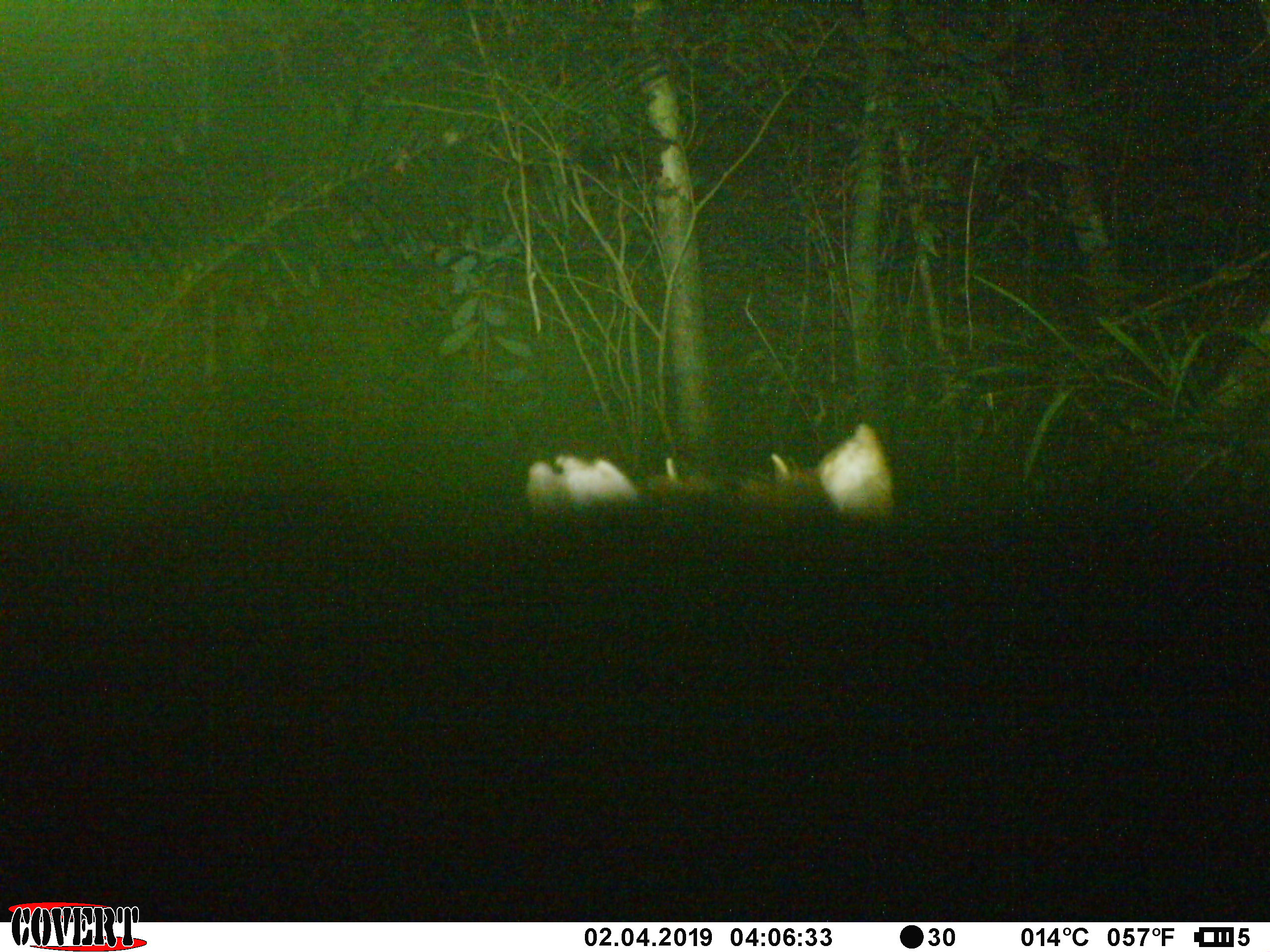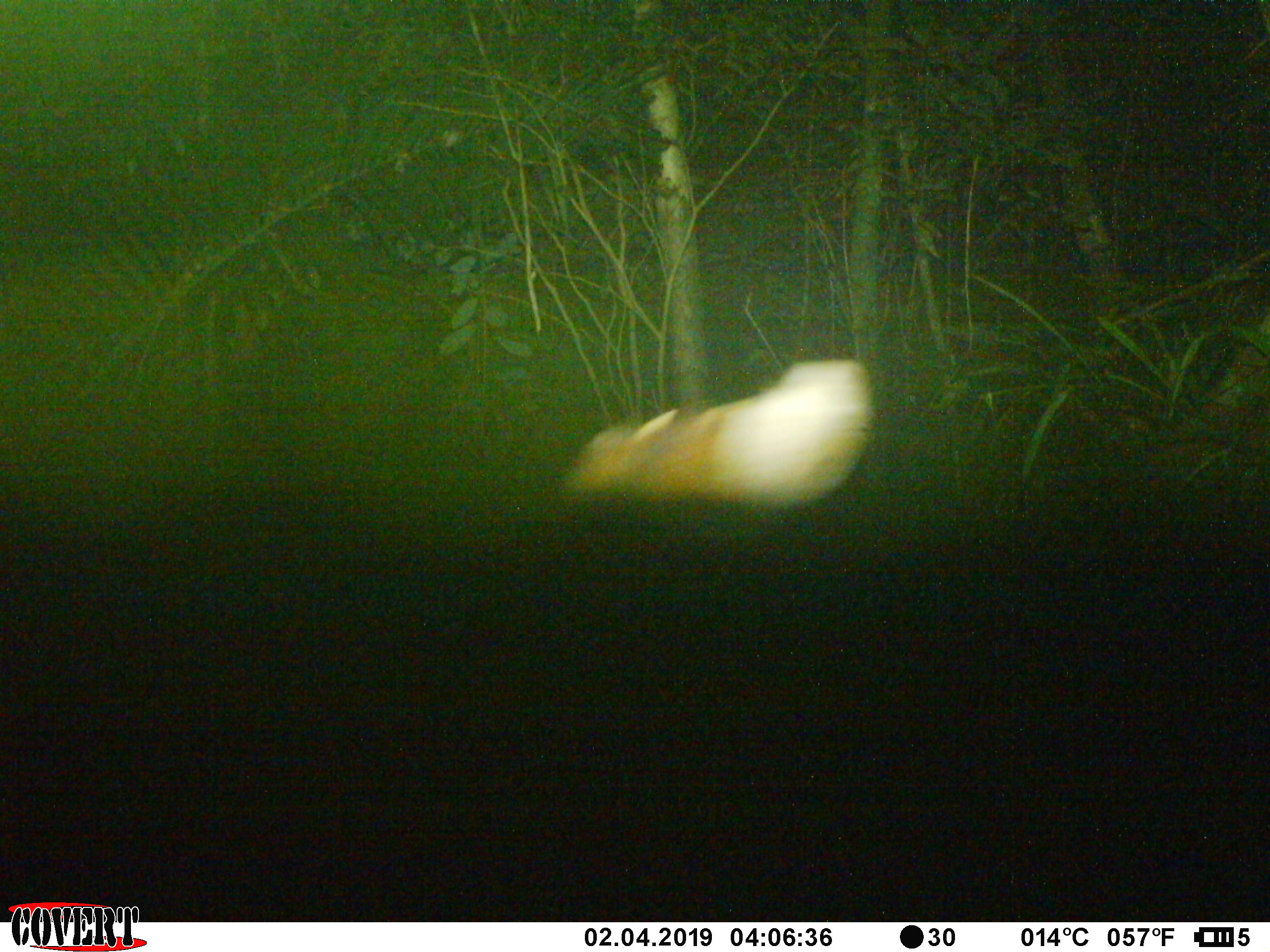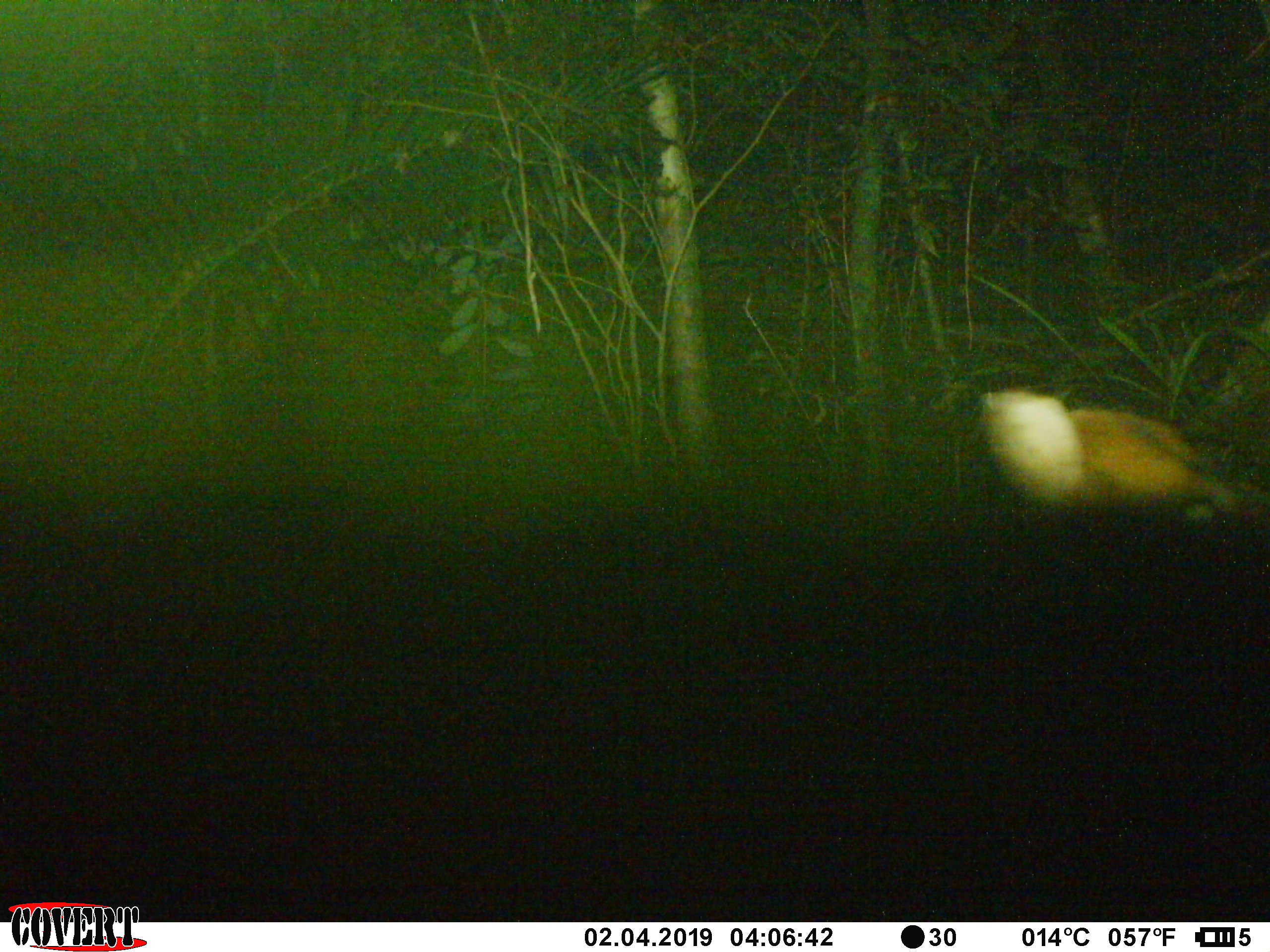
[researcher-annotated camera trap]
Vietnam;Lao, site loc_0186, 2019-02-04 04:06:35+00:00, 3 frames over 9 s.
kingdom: Animalia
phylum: Chordata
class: Mammalia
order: Artiodactyla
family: Cervidae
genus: Muntiacus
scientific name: Muntiacus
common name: muntjacs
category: unidentified muntjac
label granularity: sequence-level